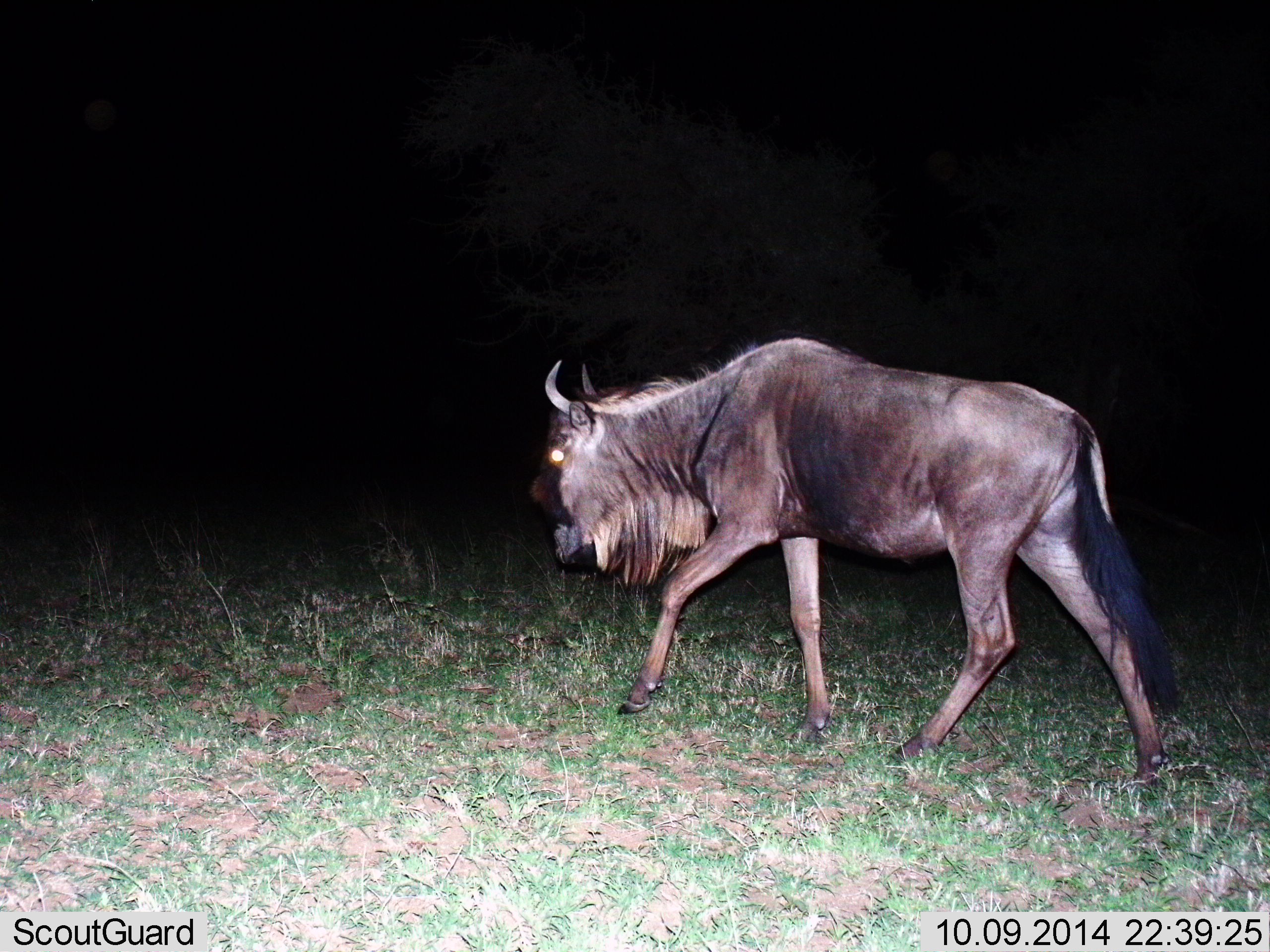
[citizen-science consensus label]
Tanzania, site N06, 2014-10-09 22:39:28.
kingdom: Animalia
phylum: Chordata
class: Mammalia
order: Artiodactyla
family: Bovidae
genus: Connochaetes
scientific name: Connochaetes taurinus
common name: blue wildebeest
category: wildebeest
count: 1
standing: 10%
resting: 0%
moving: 90%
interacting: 0%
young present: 0%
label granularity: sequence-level